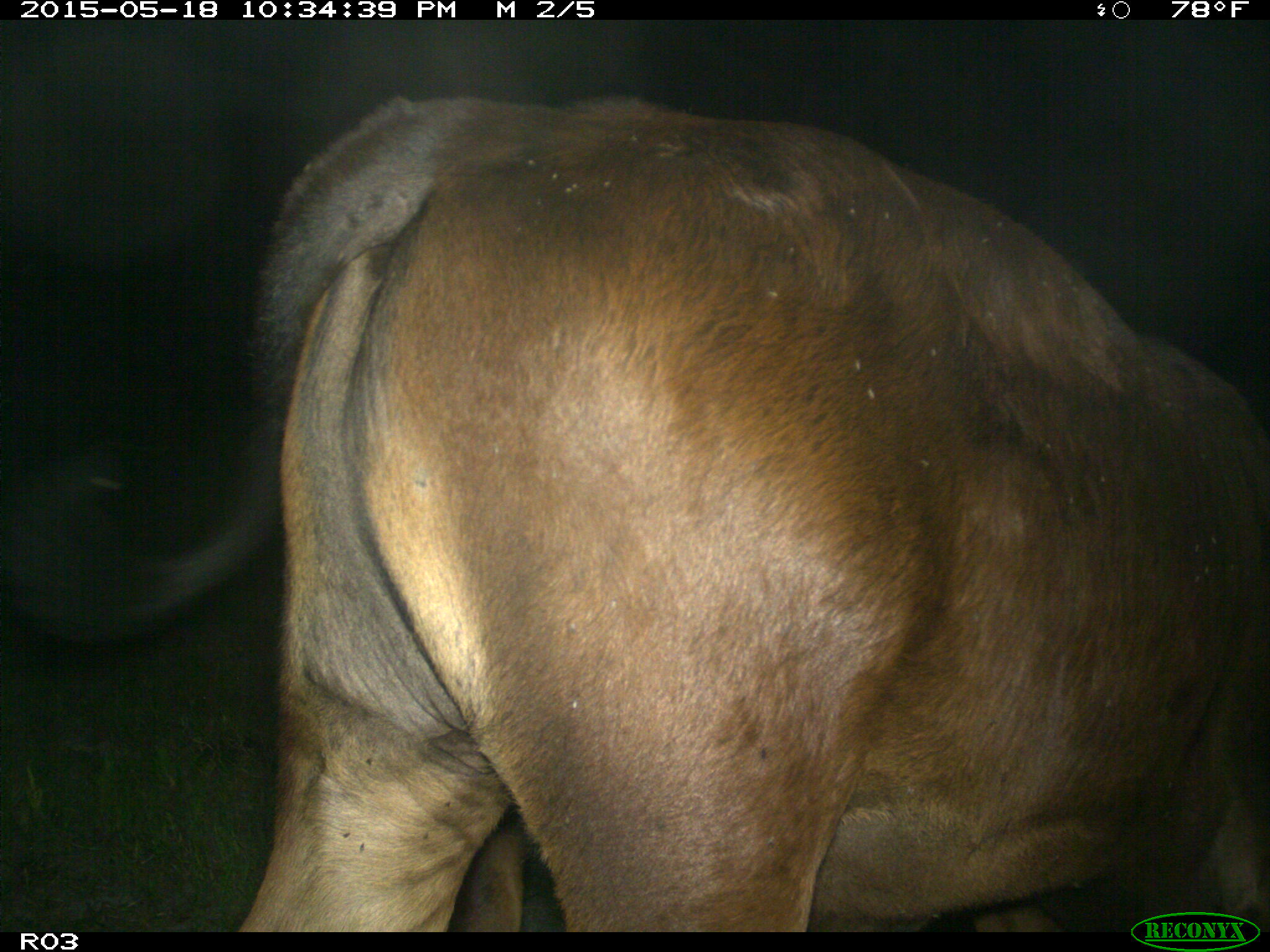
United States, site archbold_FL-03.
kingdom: Animalia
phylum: Chordata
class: Mammalia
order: Artiodactyla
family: Bovidae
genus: Bos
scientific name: Bos taurus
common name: domestic cow